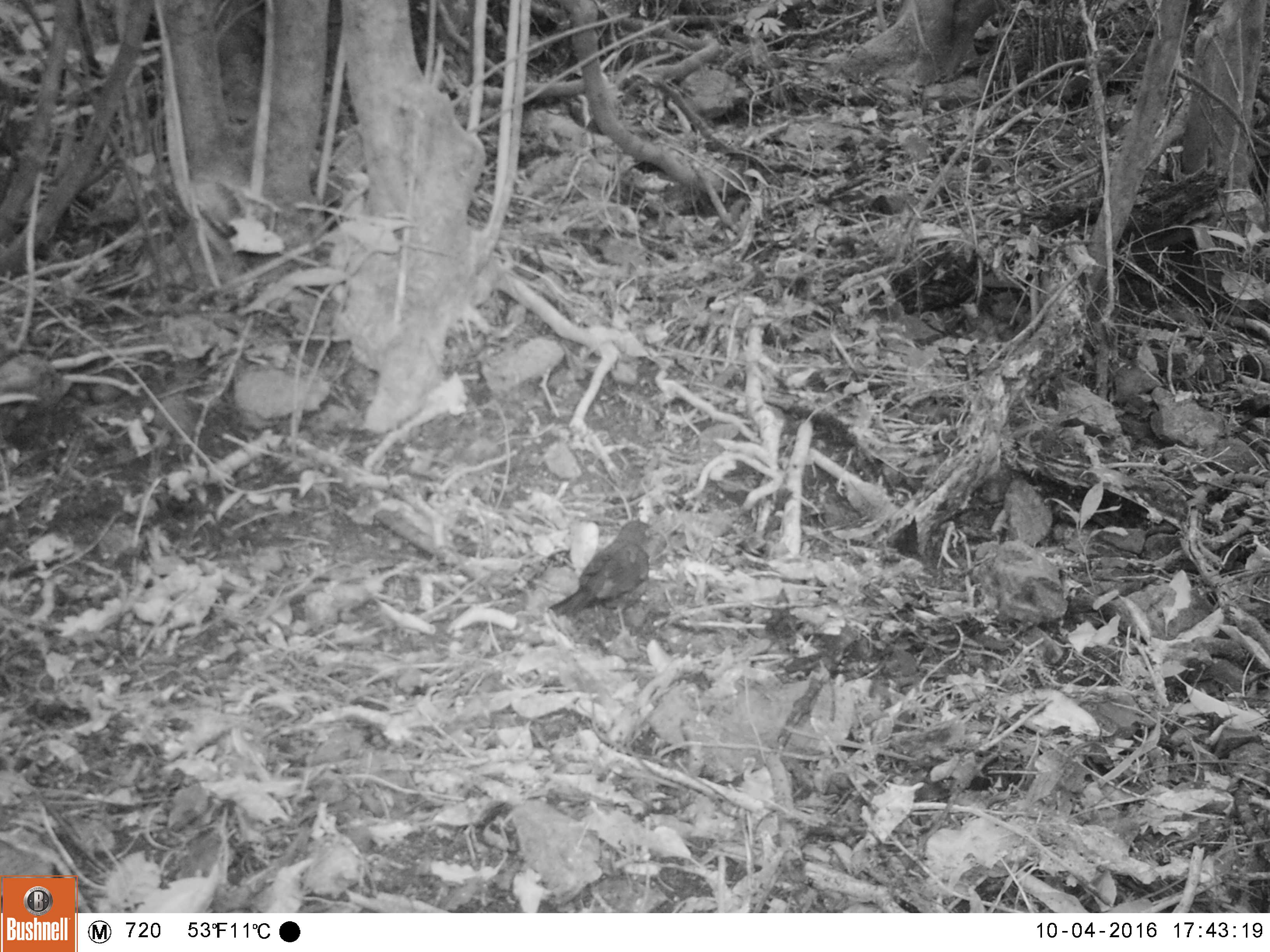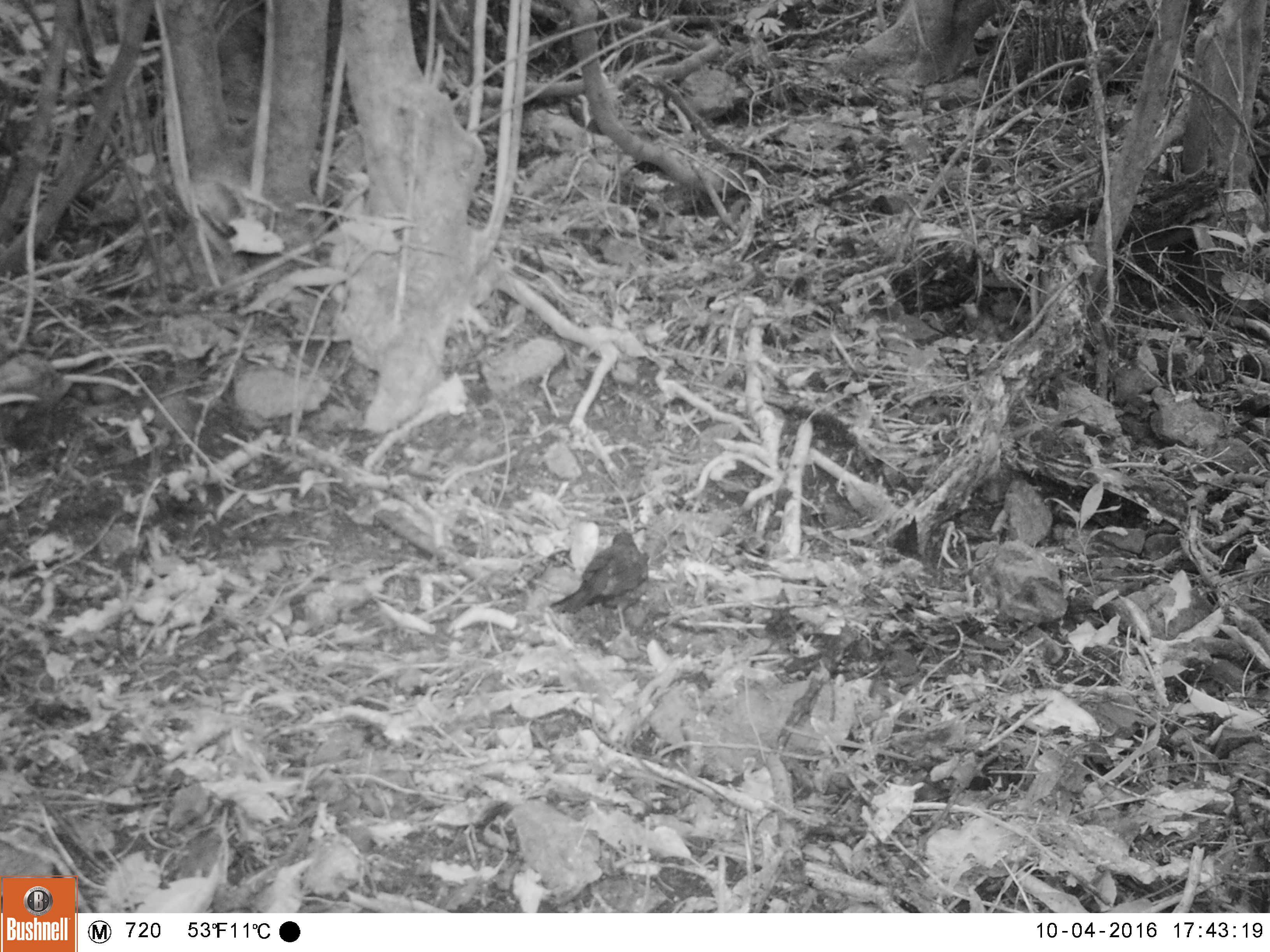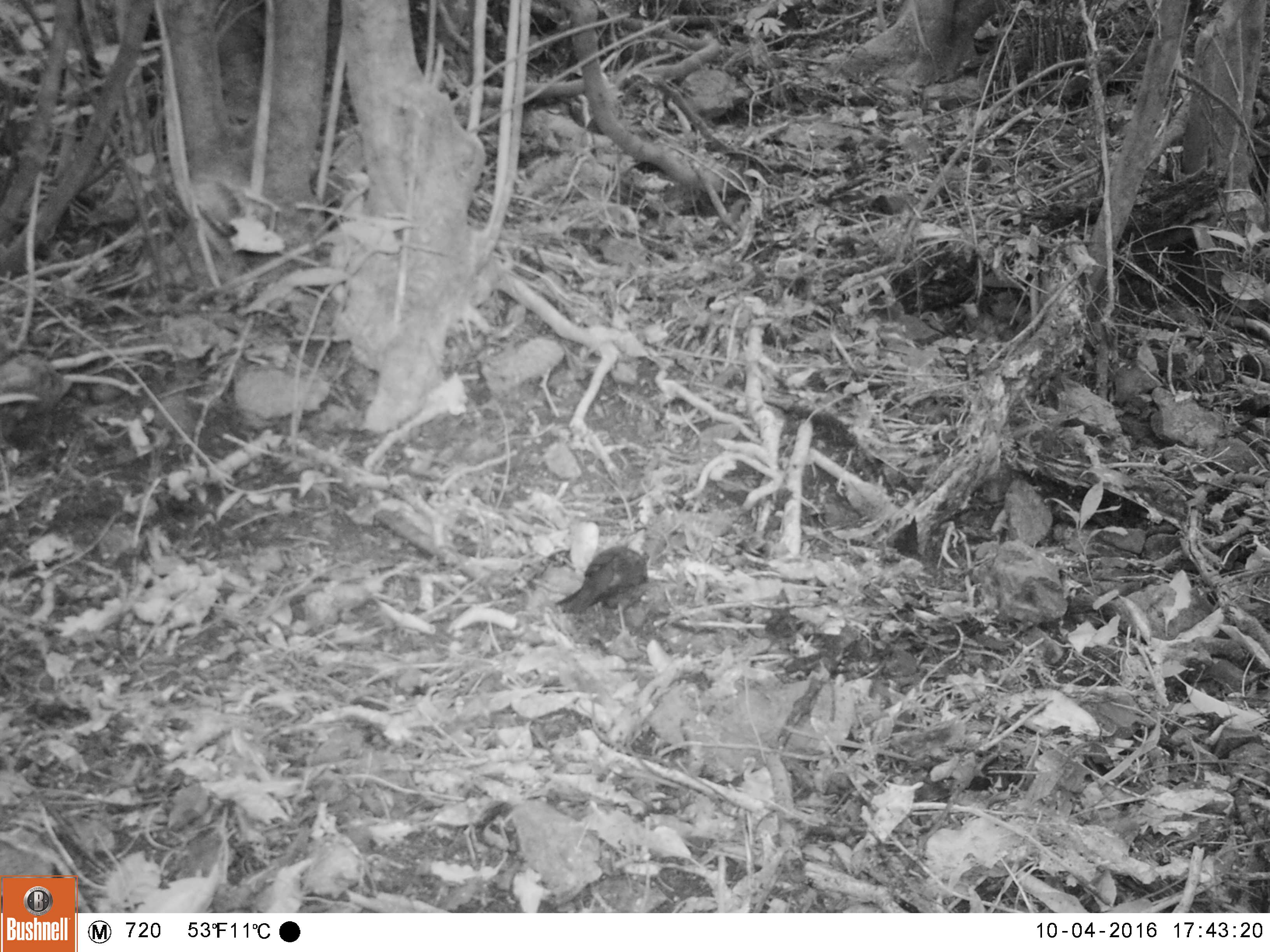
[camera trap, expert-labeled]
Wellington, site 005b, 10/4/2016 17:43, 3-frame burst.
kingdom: Animalia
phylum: Chordata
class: Aves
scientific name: Aves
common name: bird